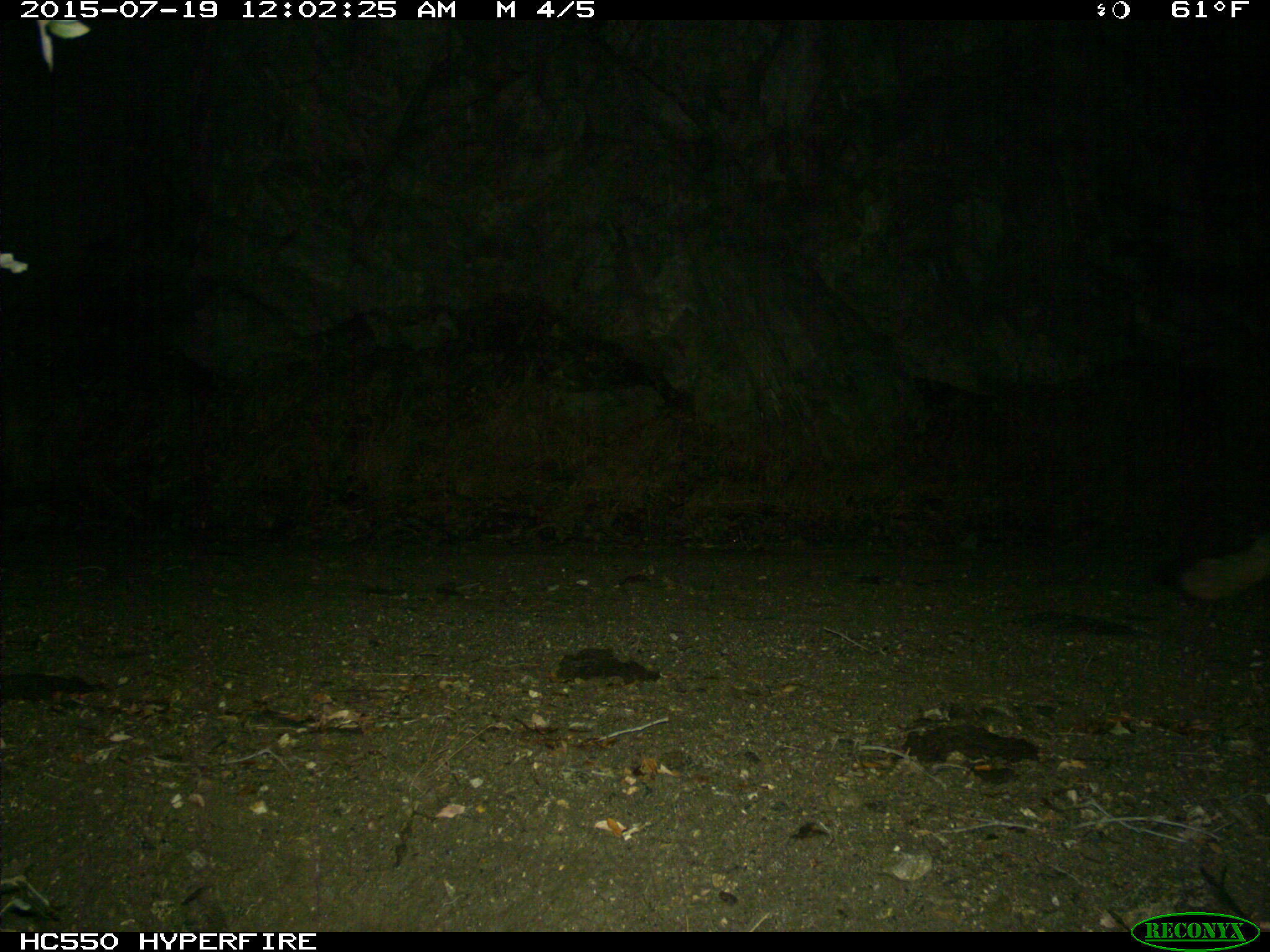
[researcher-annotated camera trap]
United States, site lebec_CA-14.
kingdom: Animalia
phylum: Chordata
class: Mammalia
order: Carnivora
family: Canidae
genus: Urocyon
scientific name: Urocyon cinereoargenteus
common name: gray fox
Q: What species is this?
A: Urocyon cinereoargenteus (gray fox).